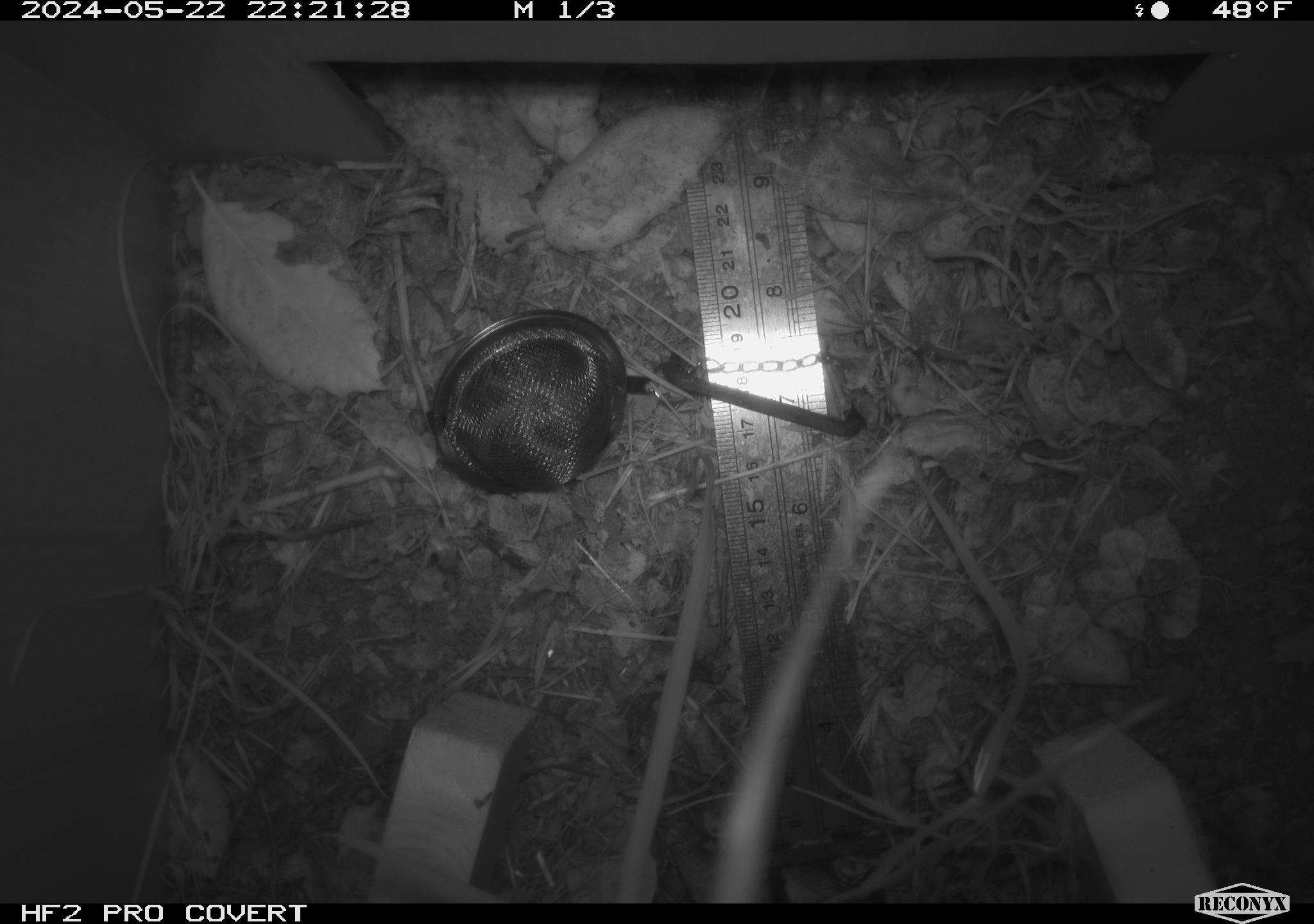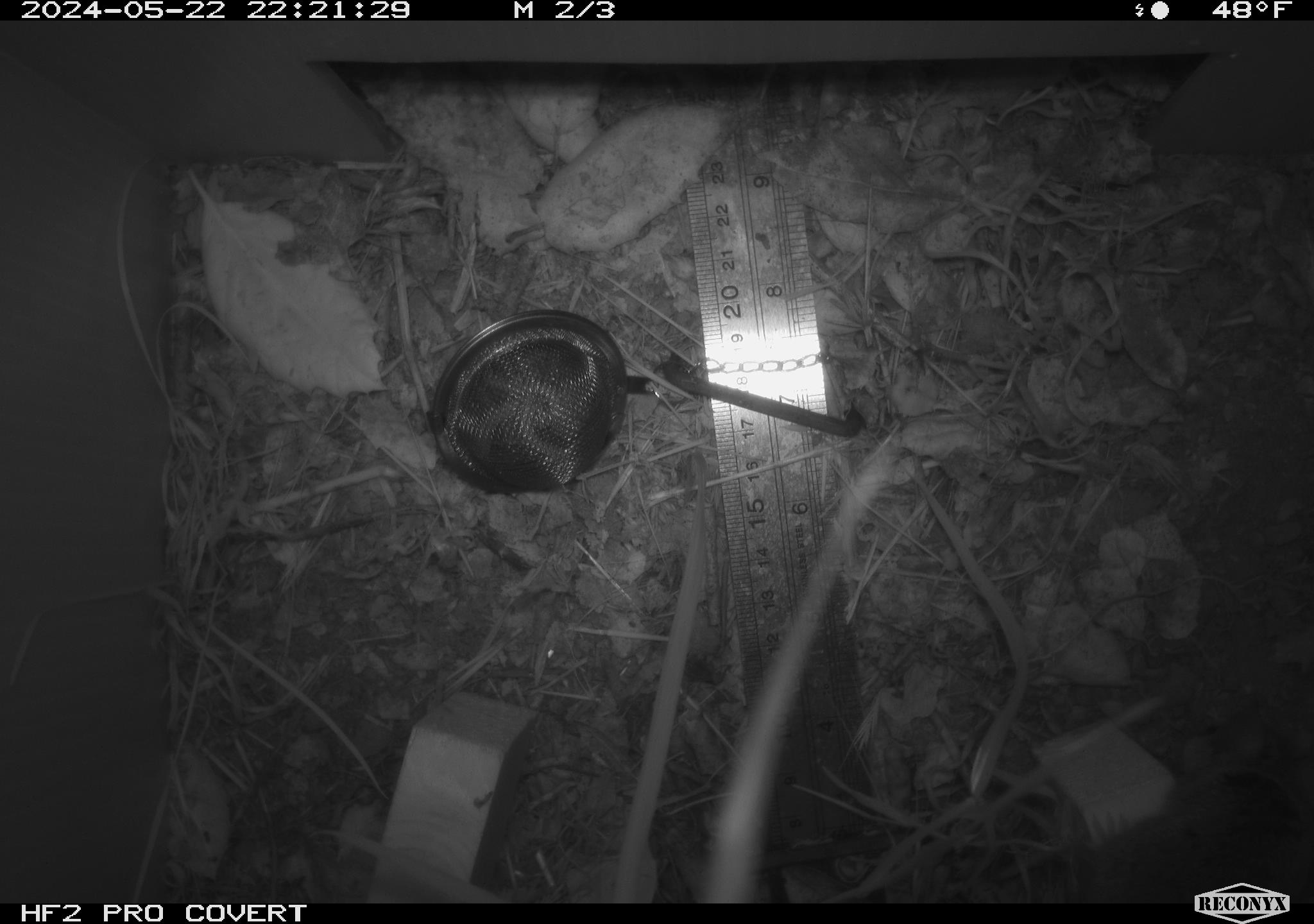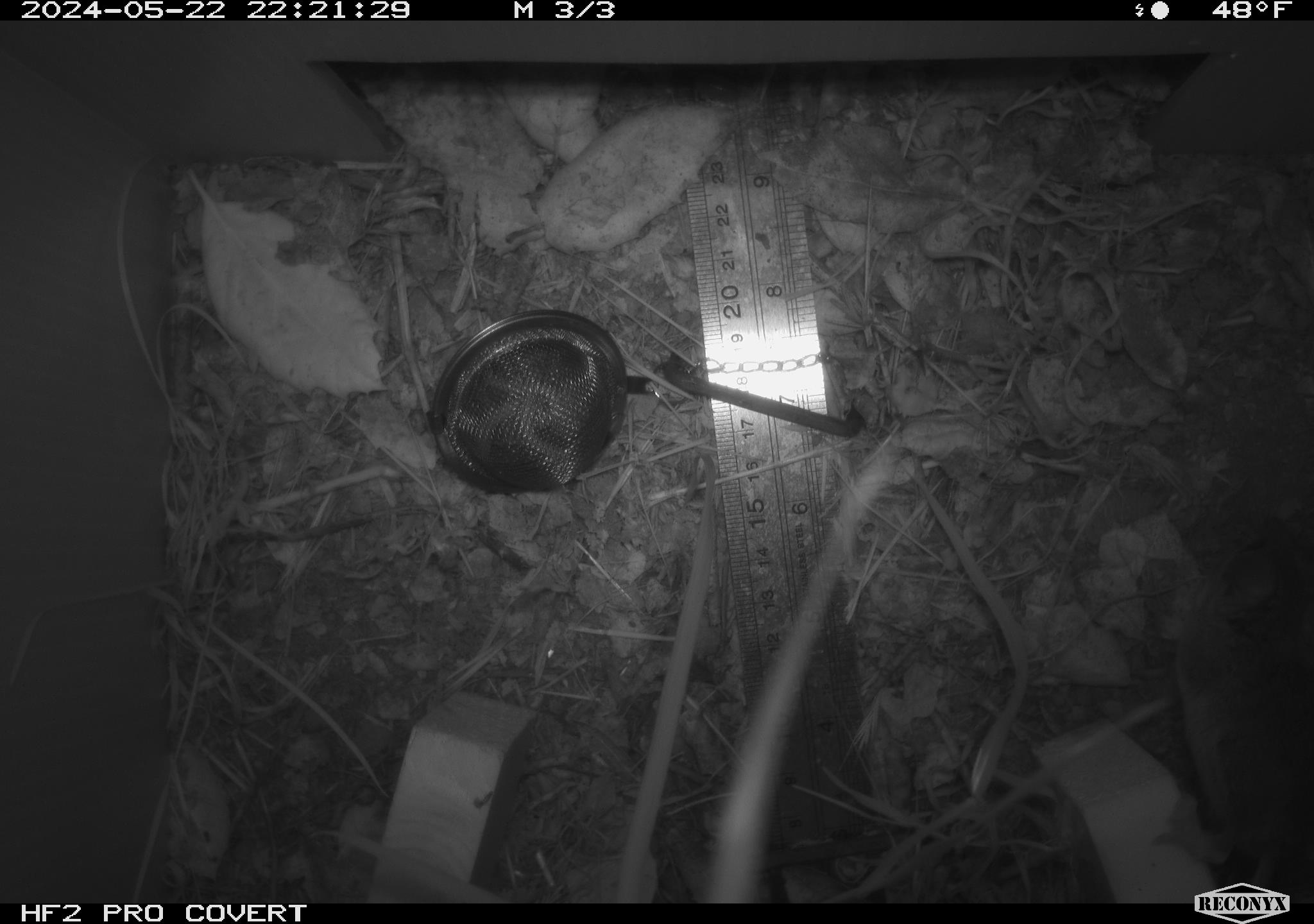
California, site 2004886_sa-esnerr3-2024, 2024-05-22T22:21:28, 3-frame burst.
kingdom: Animalia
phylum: Chordata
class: Mammalia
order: Rodentia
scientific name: Rodentia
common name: rodent